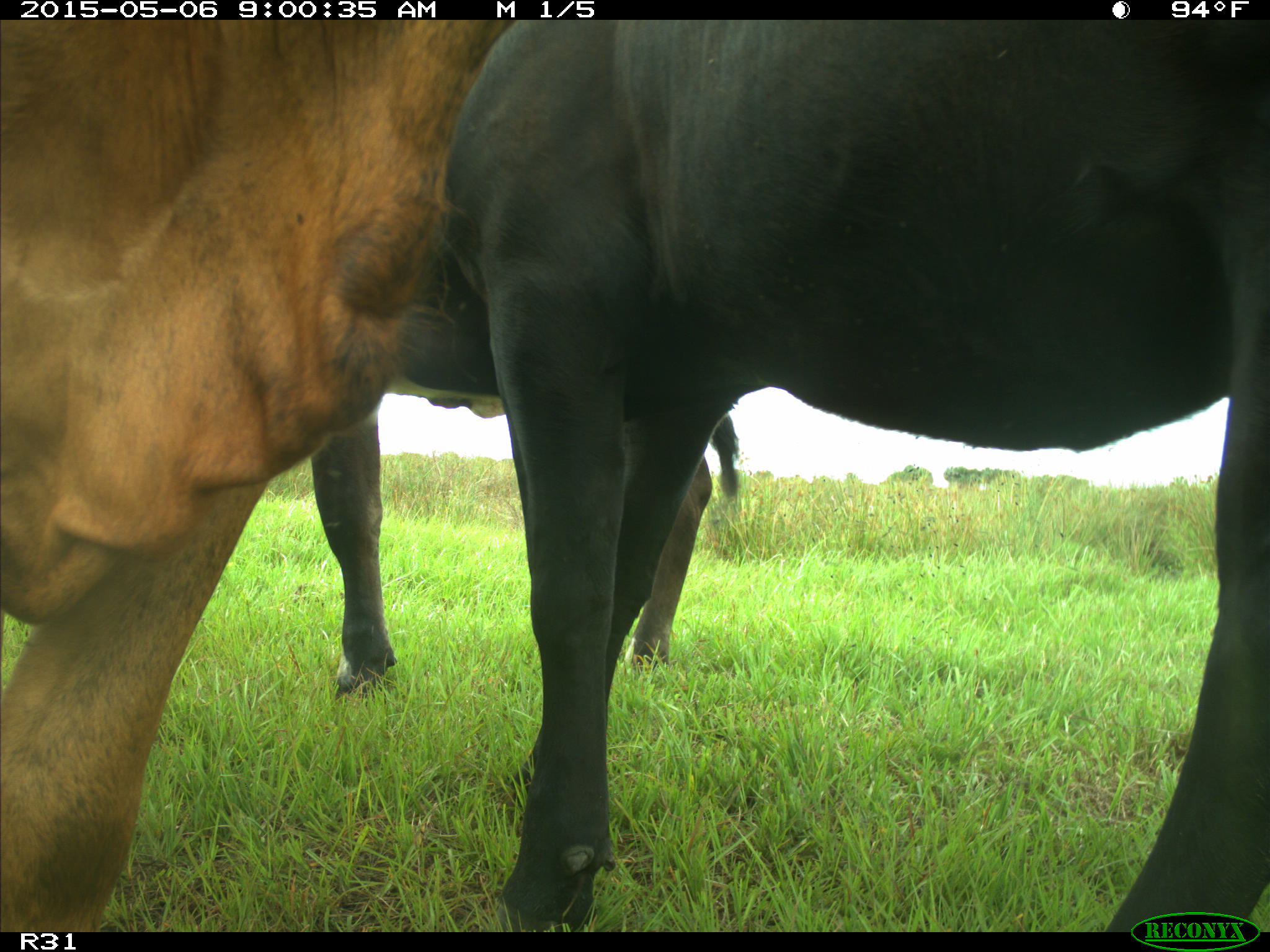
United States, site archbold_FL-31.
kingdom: Animalia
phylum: Chordata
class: Mammalia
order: Artiodactyla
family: Bovidae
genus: Bos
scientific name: Bos taurus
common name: domestic cow